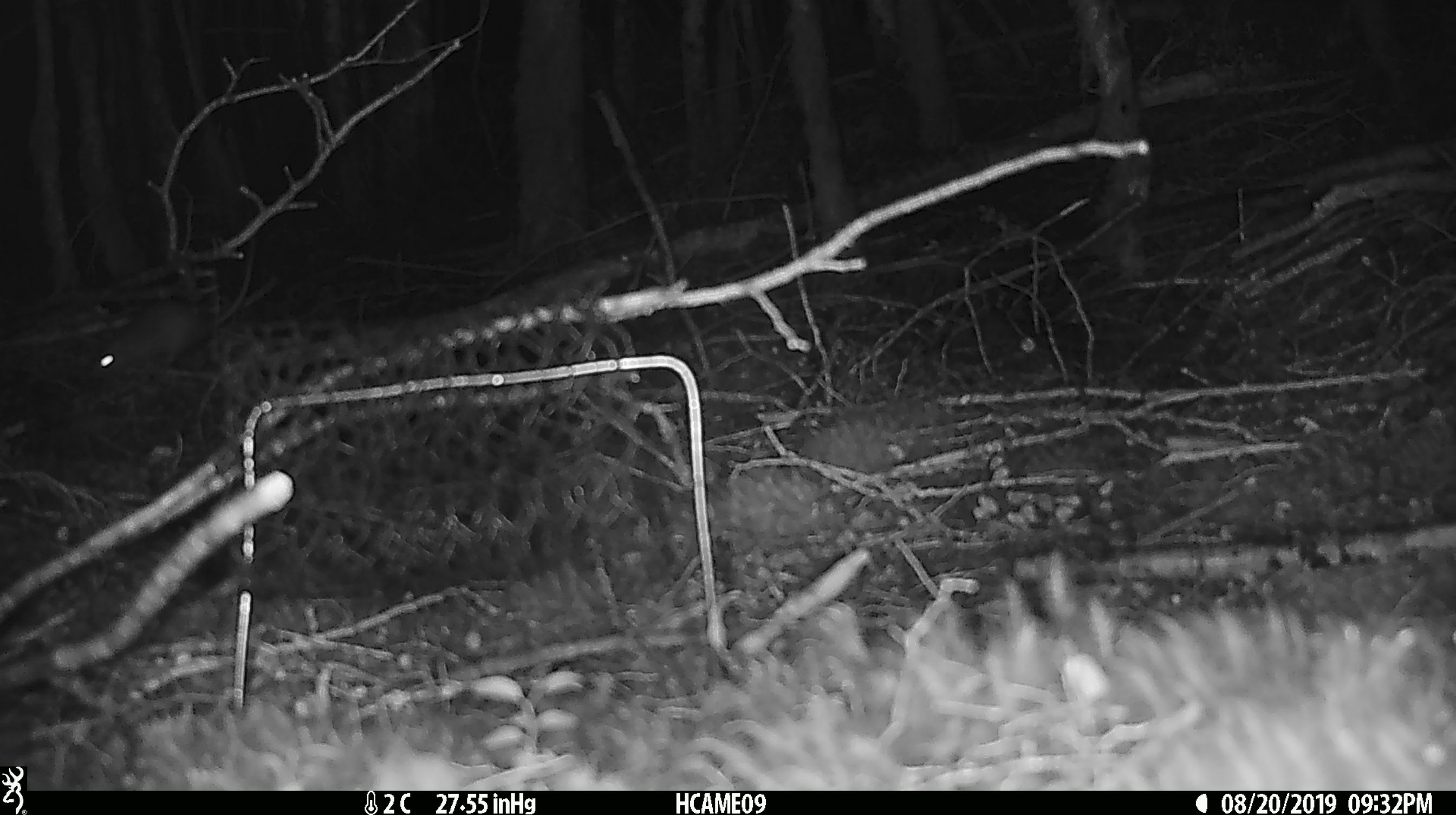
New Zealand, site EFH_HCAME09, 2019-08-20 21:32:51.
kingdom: Animalia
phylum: Chordata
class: Mammalia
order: Rodentia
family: Muridae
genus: Rattus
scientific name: Rattus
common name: rat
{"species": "rat (Rattus)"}